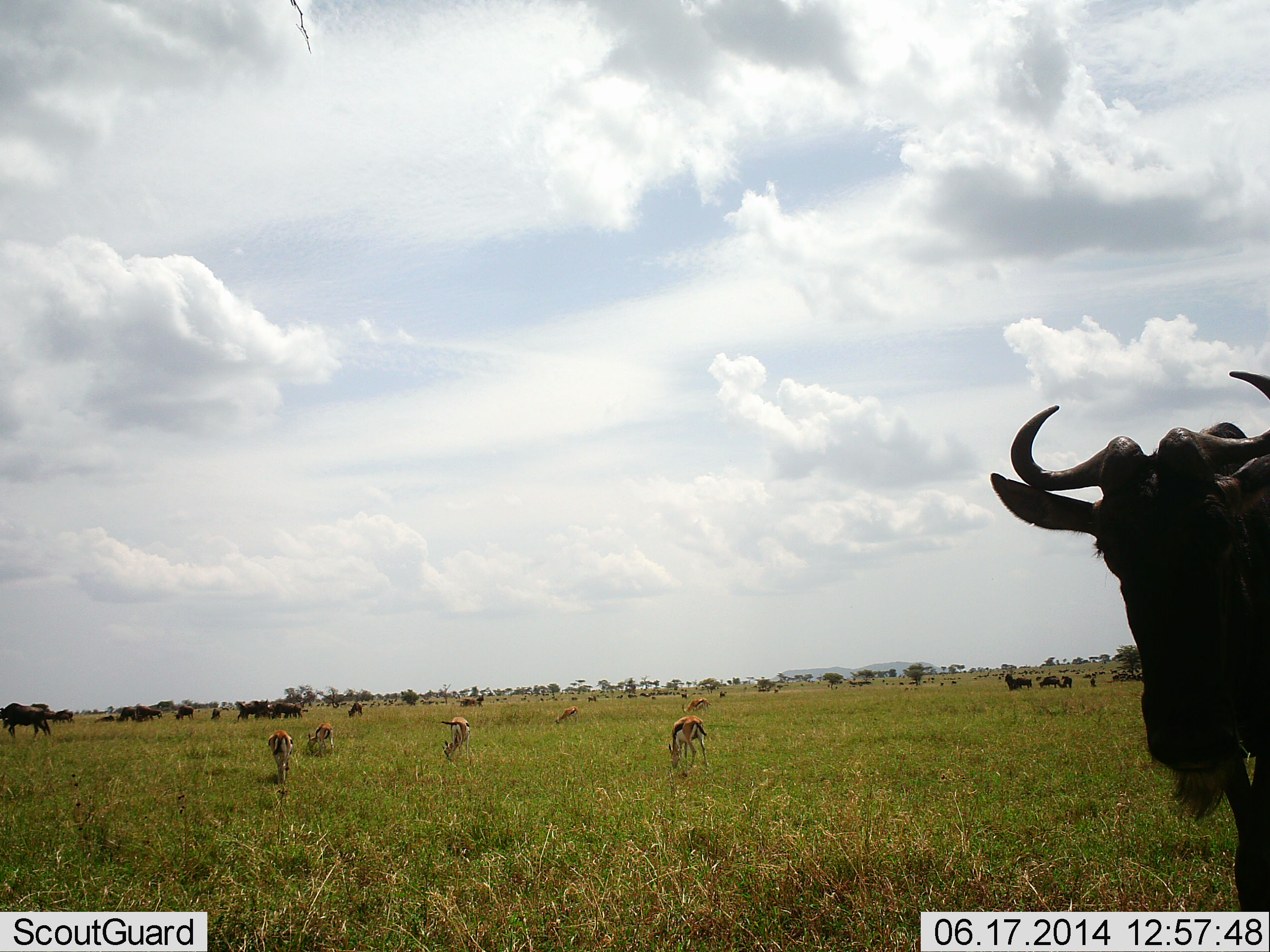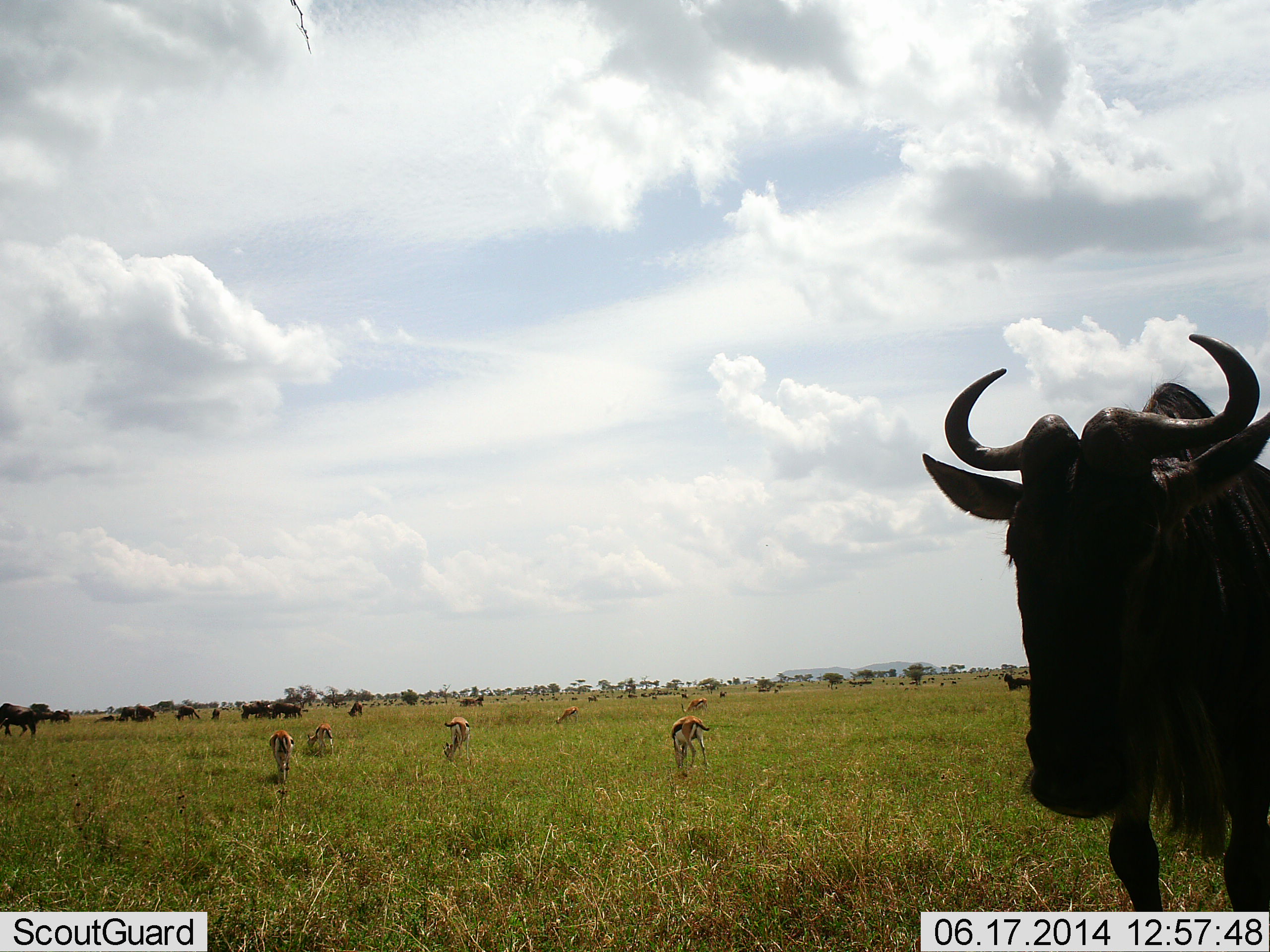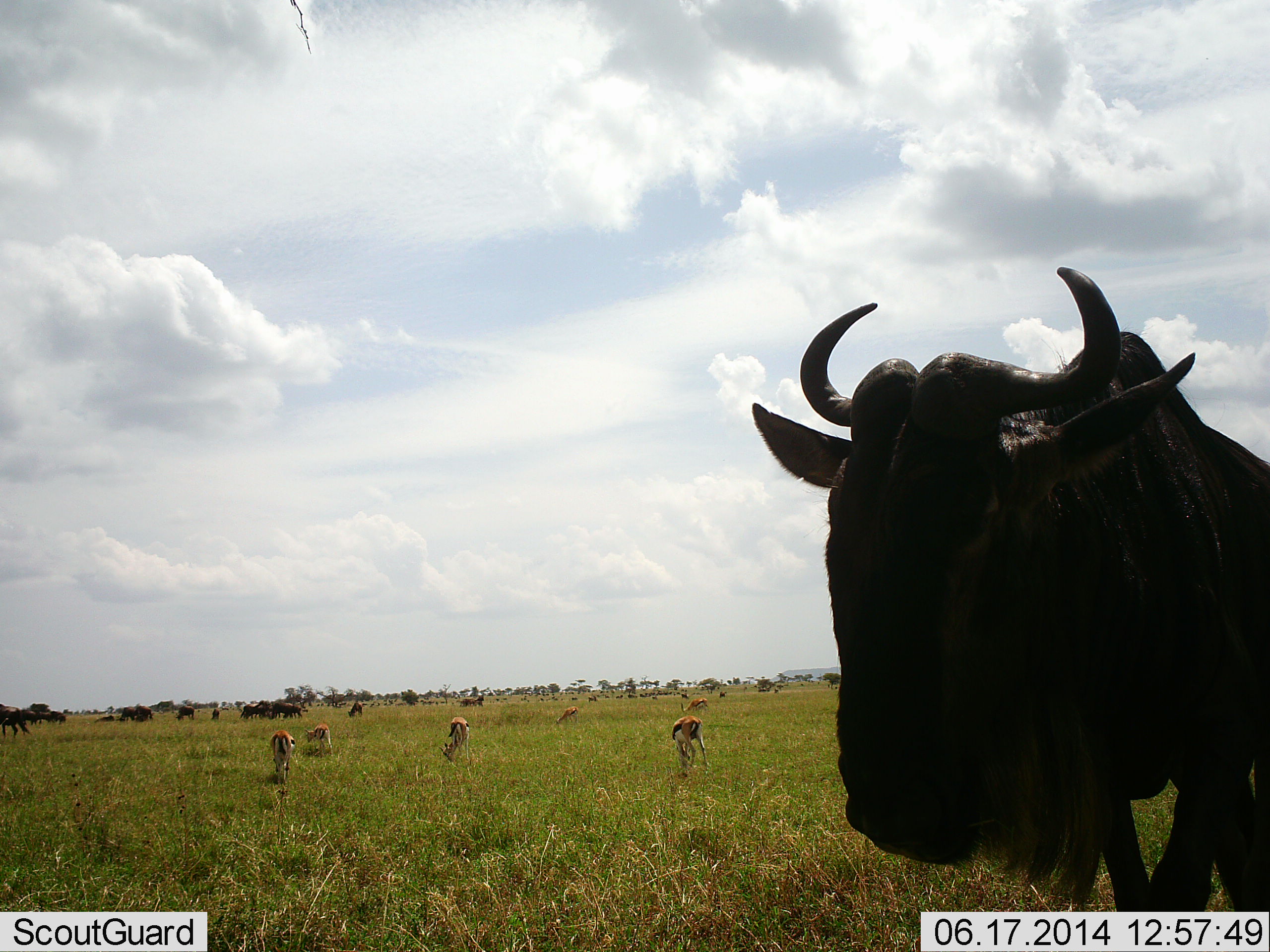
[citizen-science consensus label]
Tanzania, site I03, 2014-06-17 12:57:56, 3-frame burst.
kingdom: Animalia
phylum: Chordata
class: Mammalia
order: Artiodactyla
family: Bovidae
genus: Eudorcas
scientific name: Eudorcas thomsonii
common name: thomson's gazelle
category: gazellethomsons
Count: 7.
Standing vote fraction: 30%.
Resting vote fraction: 0%.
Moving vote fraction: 0%.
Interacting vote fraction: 0%.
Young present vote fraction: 0%.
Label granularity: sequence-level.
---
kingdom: Animalia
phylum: Chordata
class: Mammalia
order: Artiodactyla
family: Bovidae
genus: Connochaetes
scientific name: Connochaetes taurinus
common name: blue wildebeest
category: wildebeest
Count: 11-50.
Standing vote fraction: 50%.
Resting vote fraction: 0%.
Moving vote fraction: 80%.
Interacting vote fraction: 0%.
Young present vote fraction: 0%.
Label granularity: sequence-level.